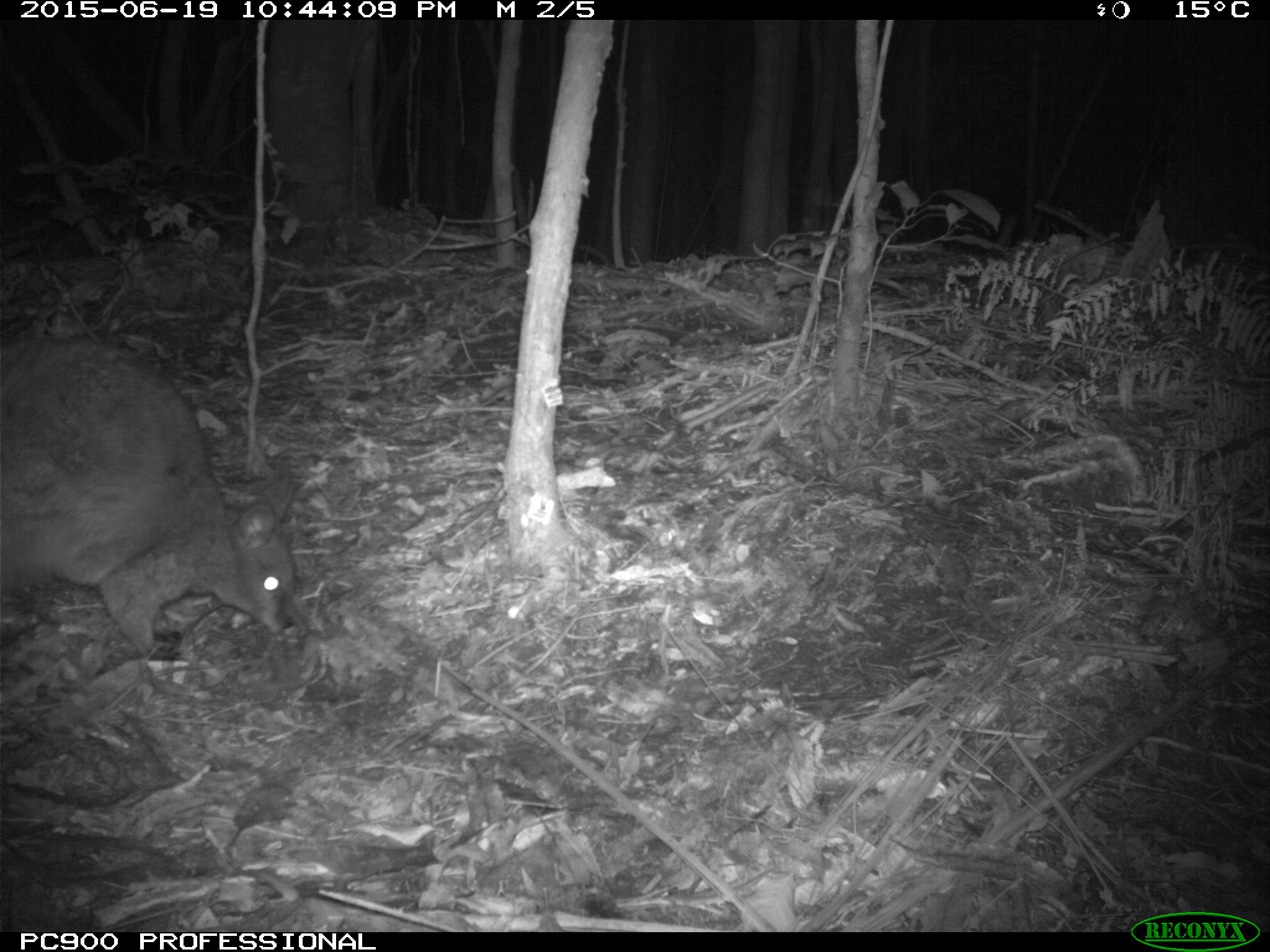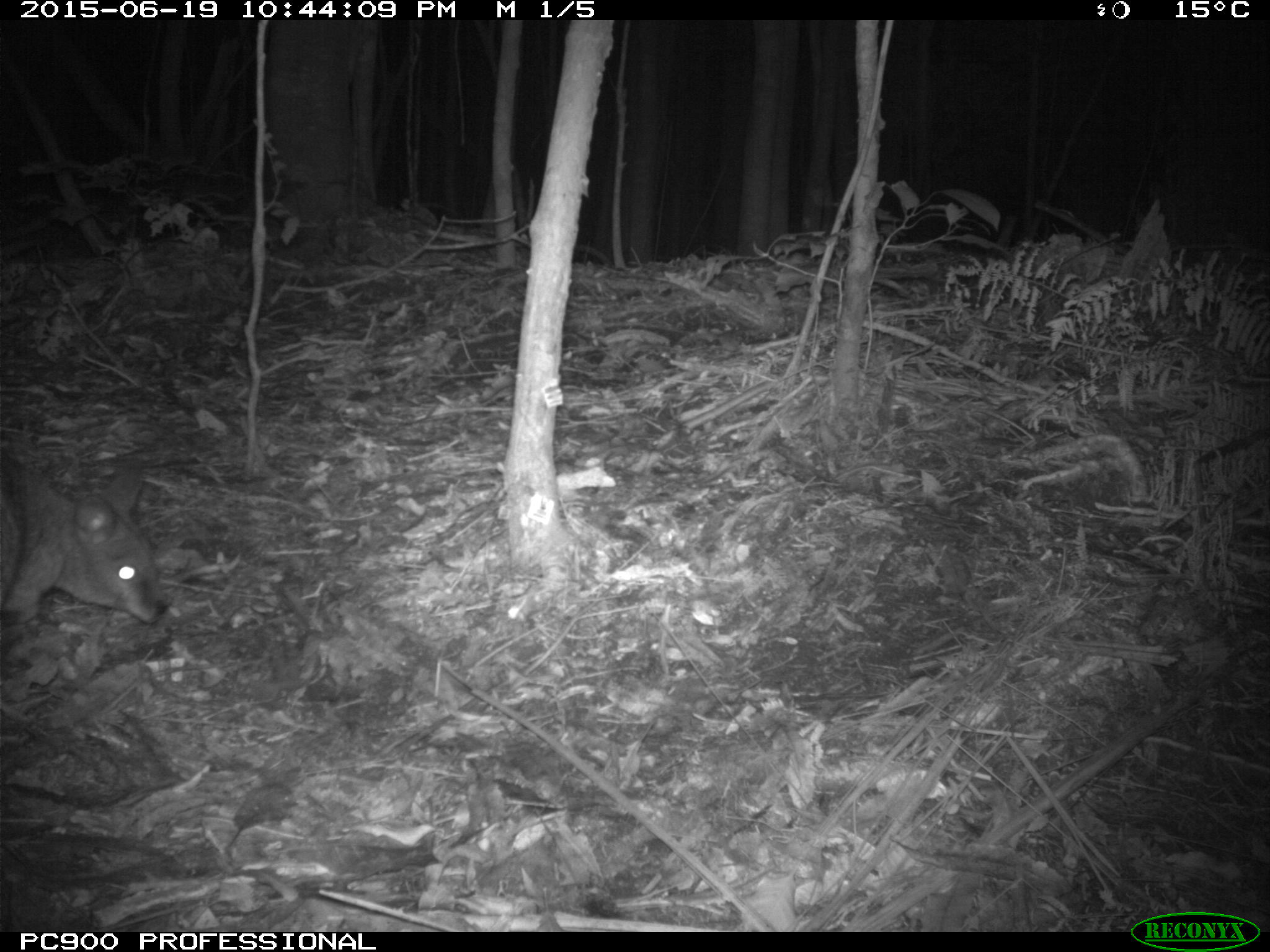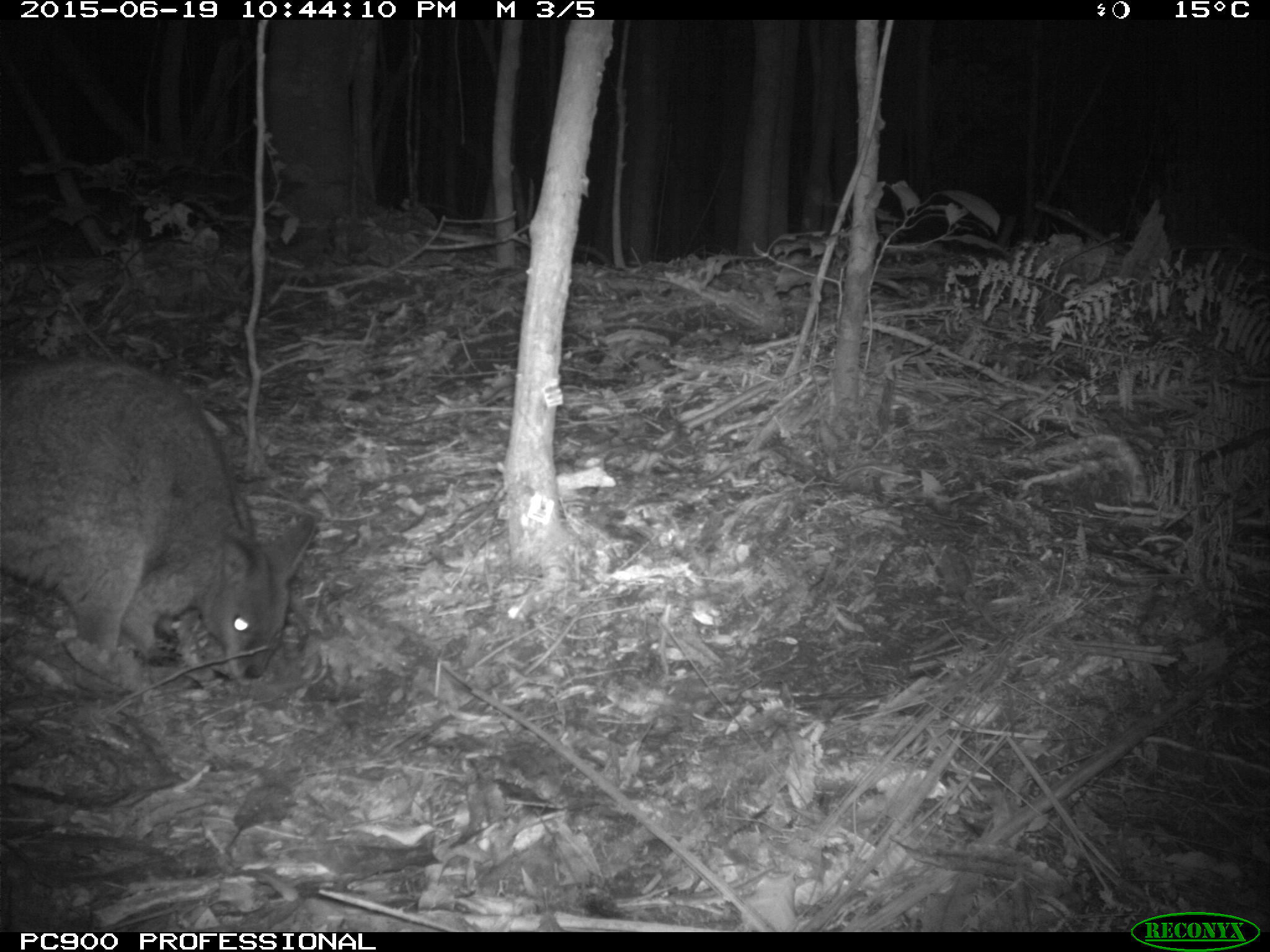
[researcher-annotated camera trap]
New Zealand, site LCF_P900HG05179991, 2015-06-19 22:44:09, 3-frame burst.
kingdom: Animalia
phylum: Chordata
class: Mammalia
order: Diprotodontia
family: Macropodidae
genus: Notamacropus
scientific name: Notamacropus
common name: wallaby